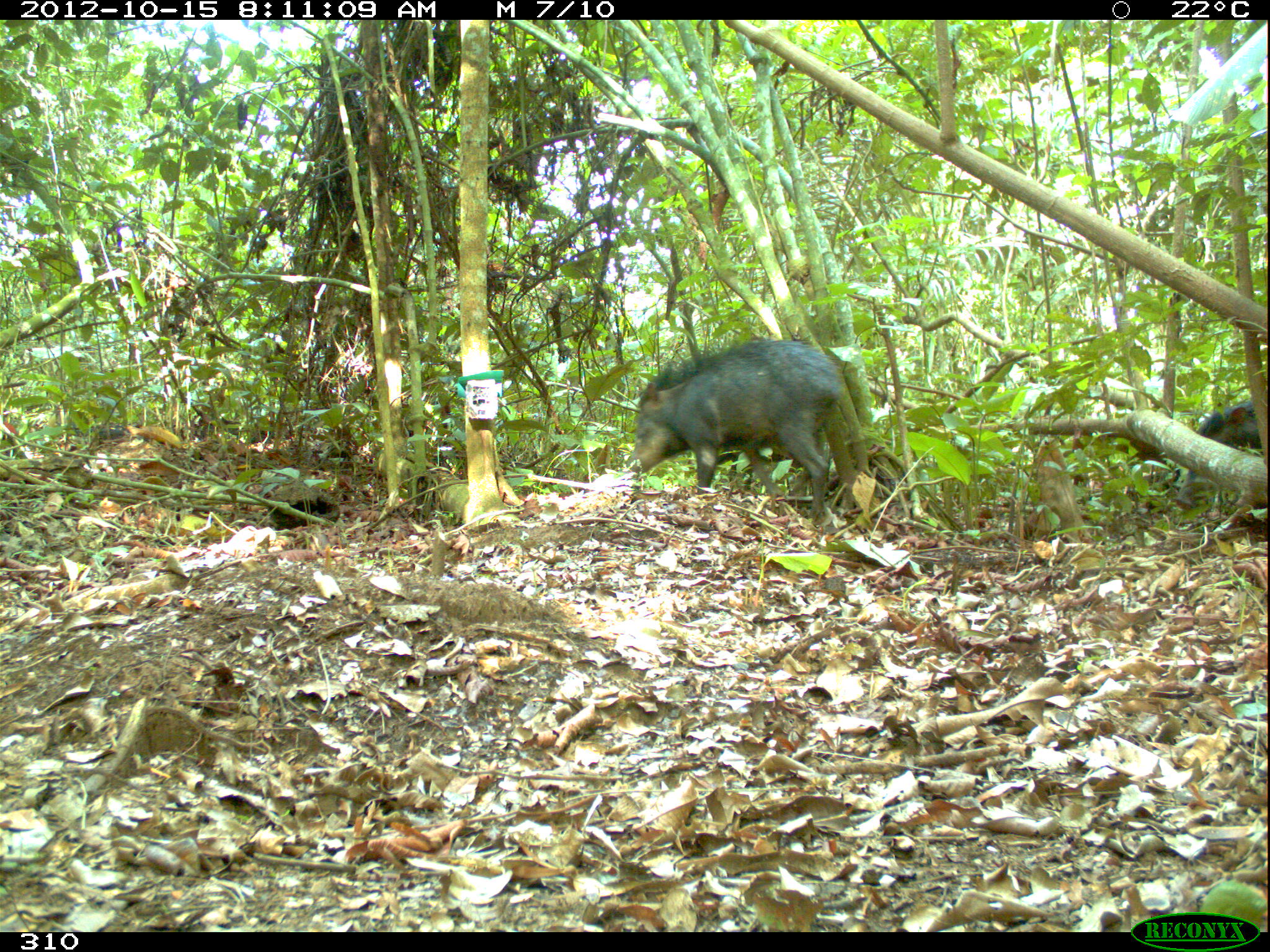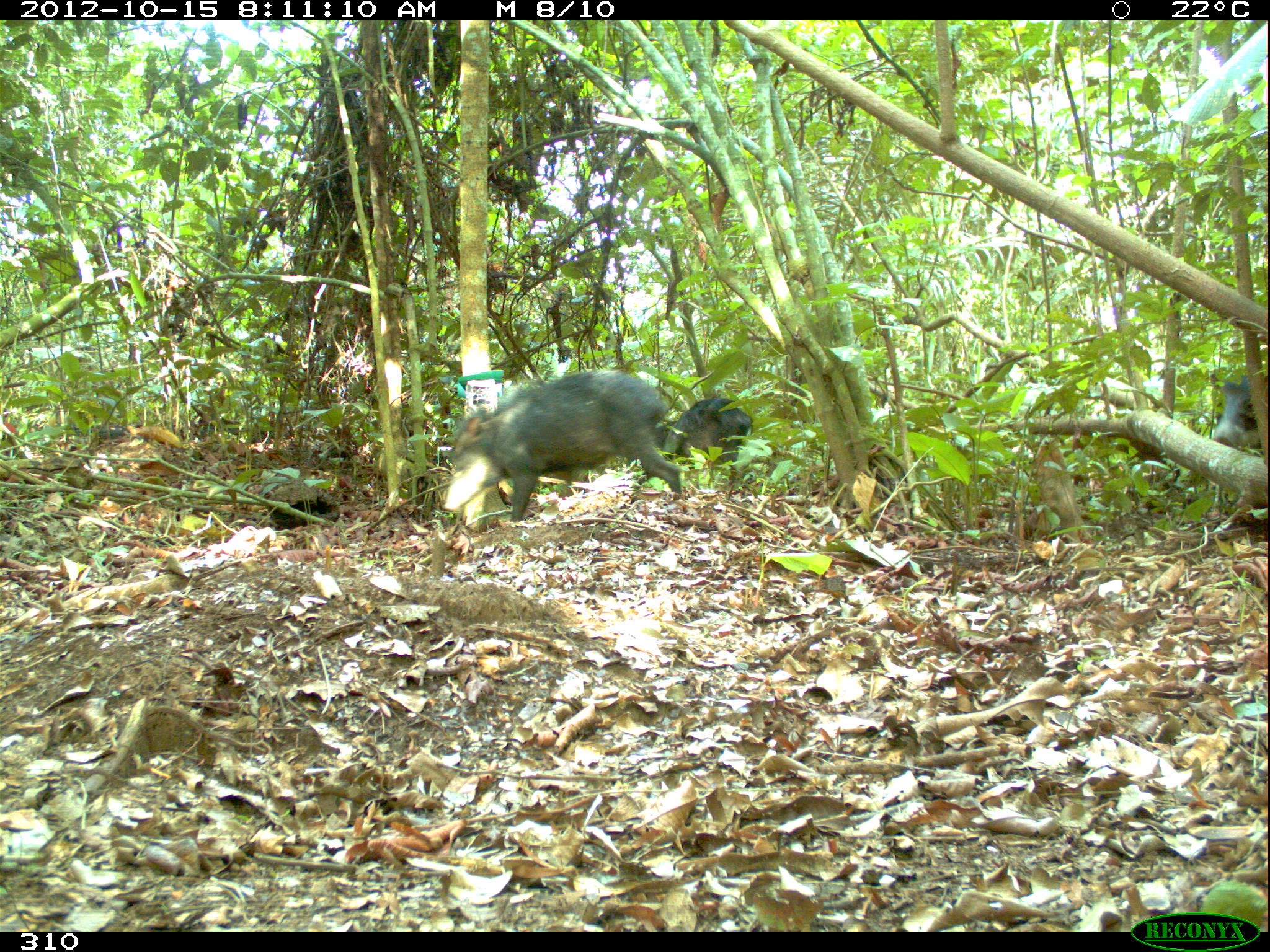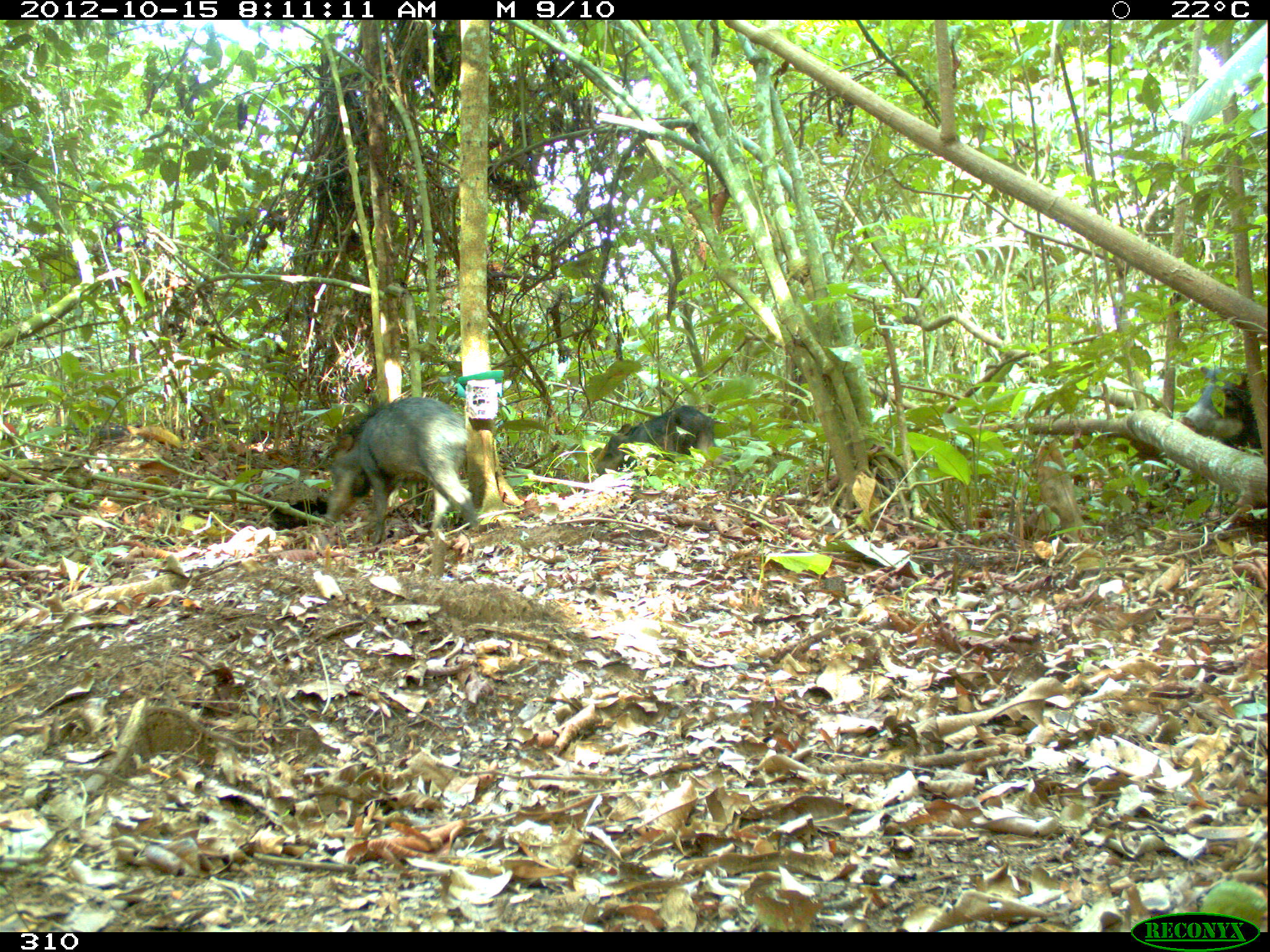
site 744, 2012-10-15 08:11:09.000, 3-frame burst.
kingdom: Animalia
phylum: Chordata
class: Mammalia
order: Artiodactyla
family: Tayassuidae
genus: Tayassu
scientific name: Tayassu pecari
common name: white-lipped peccary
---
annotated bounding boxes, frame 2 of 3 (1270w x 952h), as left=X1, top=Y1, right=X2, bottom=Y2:
tayassu pecari: left=443, top=367, right=681, bottom=522; left=654, top=396, right=753, bottom=484; left=1209, top=372, right=1262, bottom=453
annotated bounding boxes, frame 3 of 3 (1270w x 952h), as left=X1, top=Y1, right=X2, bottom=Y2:
tayassu pecari: left=322, top=397, right=479, bottom=544; left=594, top=405, right=738, bottom=498; left=1181, top=364, right=1262, bottom=455